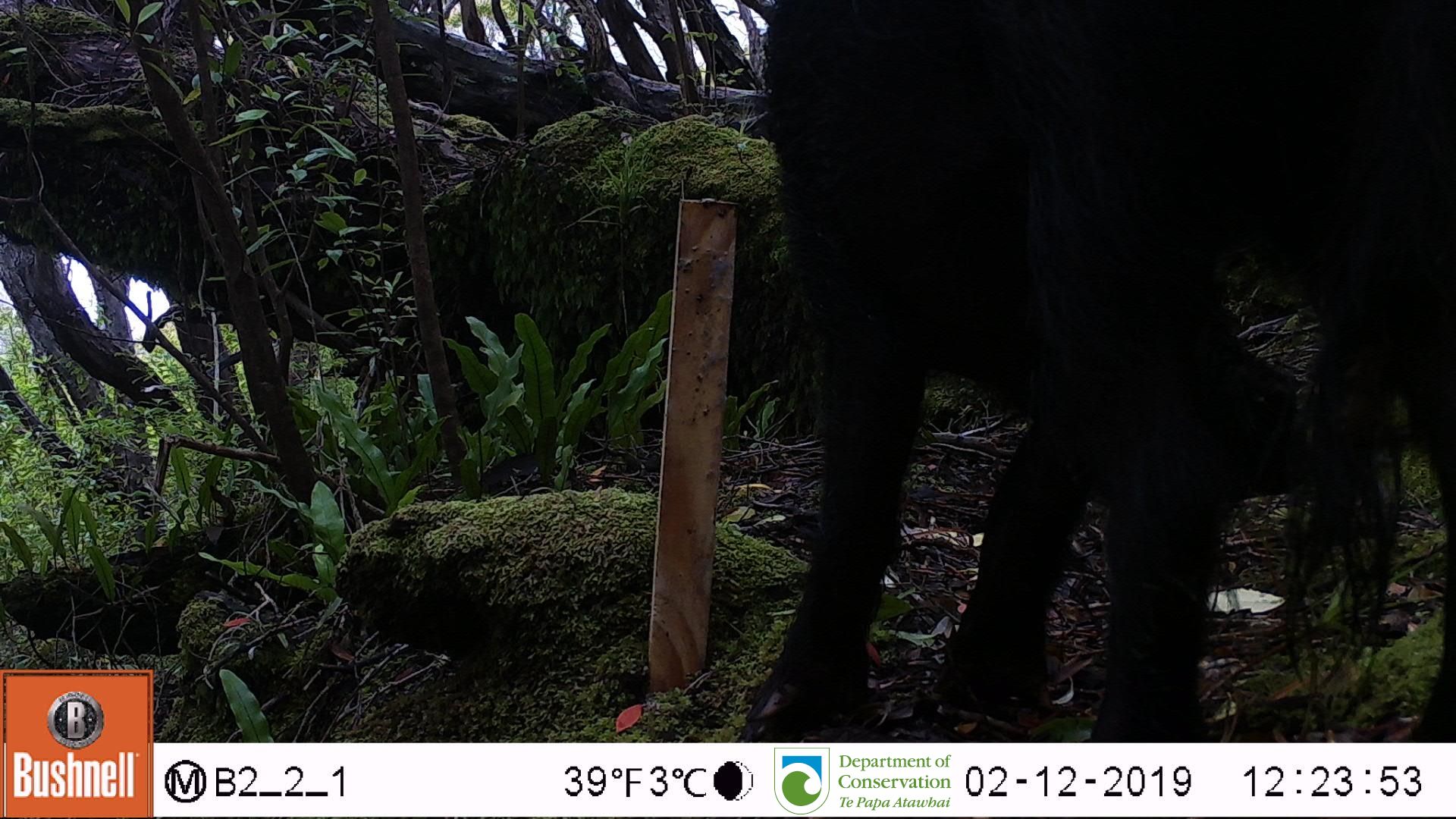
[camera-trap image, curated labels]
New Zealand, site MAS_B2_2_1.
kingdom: Animalia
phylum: Chordata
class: Mammalia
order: Artiodactyla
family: Suidae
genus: Sus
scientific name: Sus scrofa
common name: pig